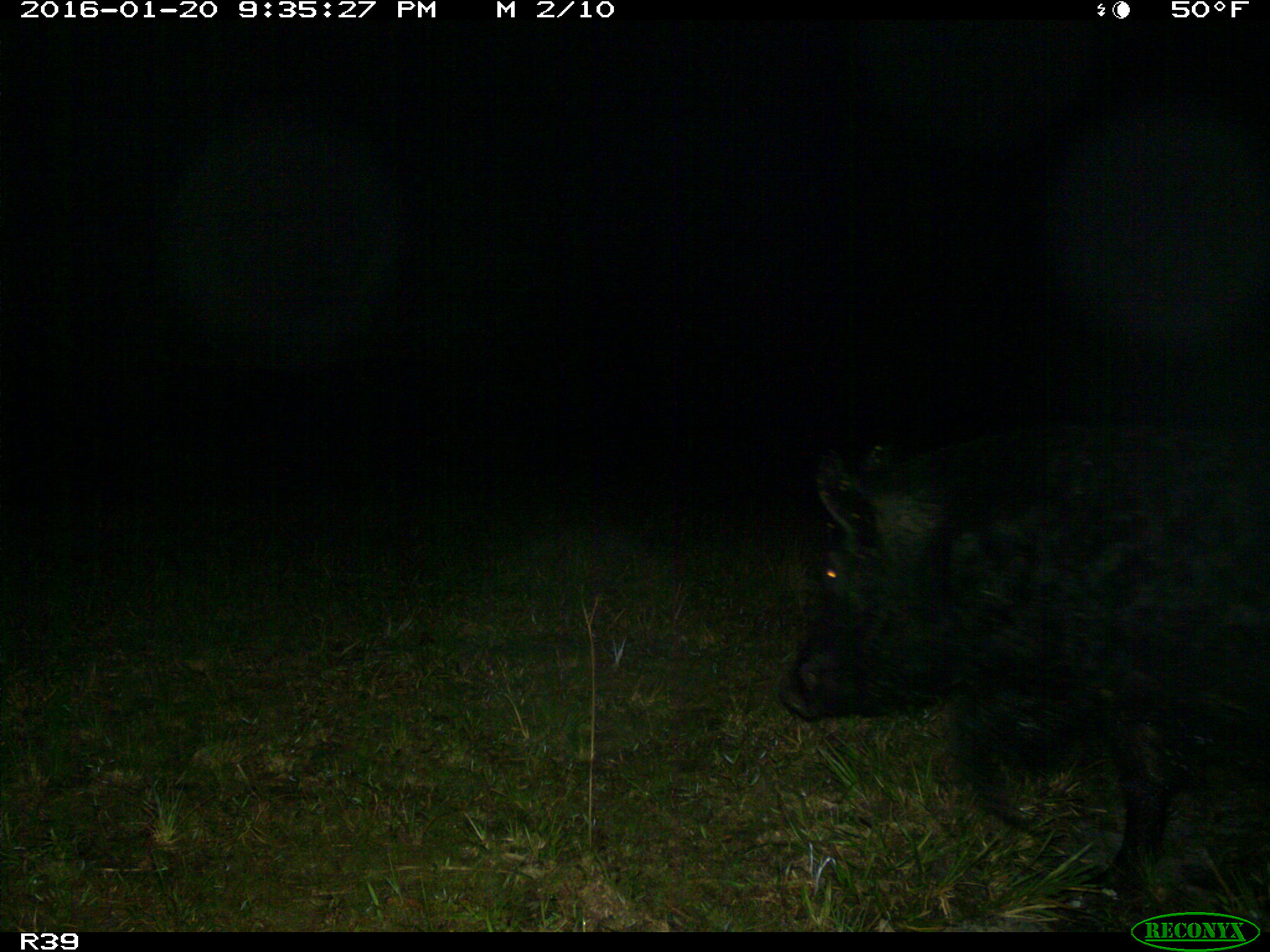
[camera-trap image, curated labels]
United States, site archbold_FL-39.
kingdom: Animalia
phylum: Chordata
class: Mammalia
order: Artiodactyla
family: Suidae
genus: Sus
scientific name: Sus scrofa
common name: wild boar